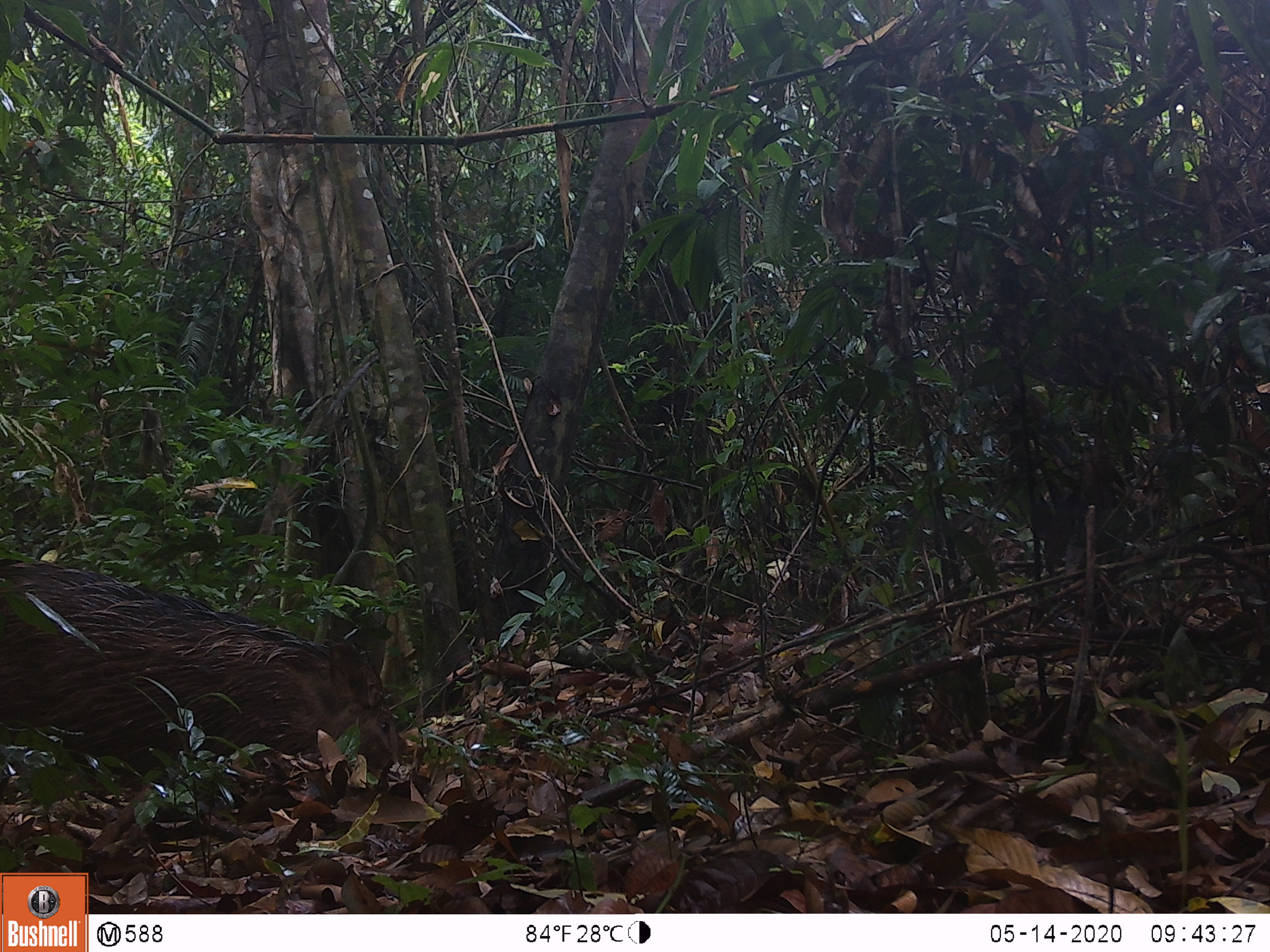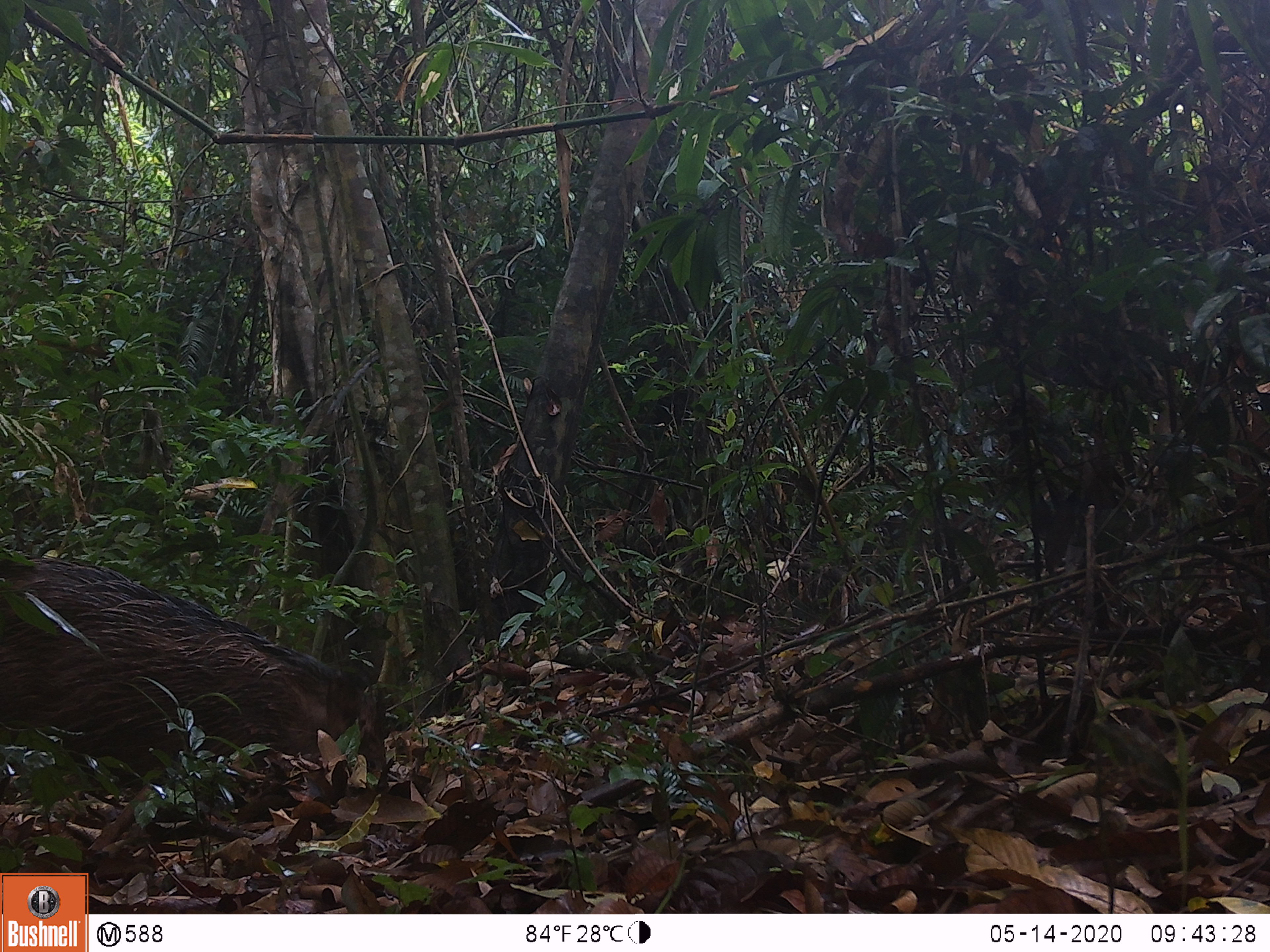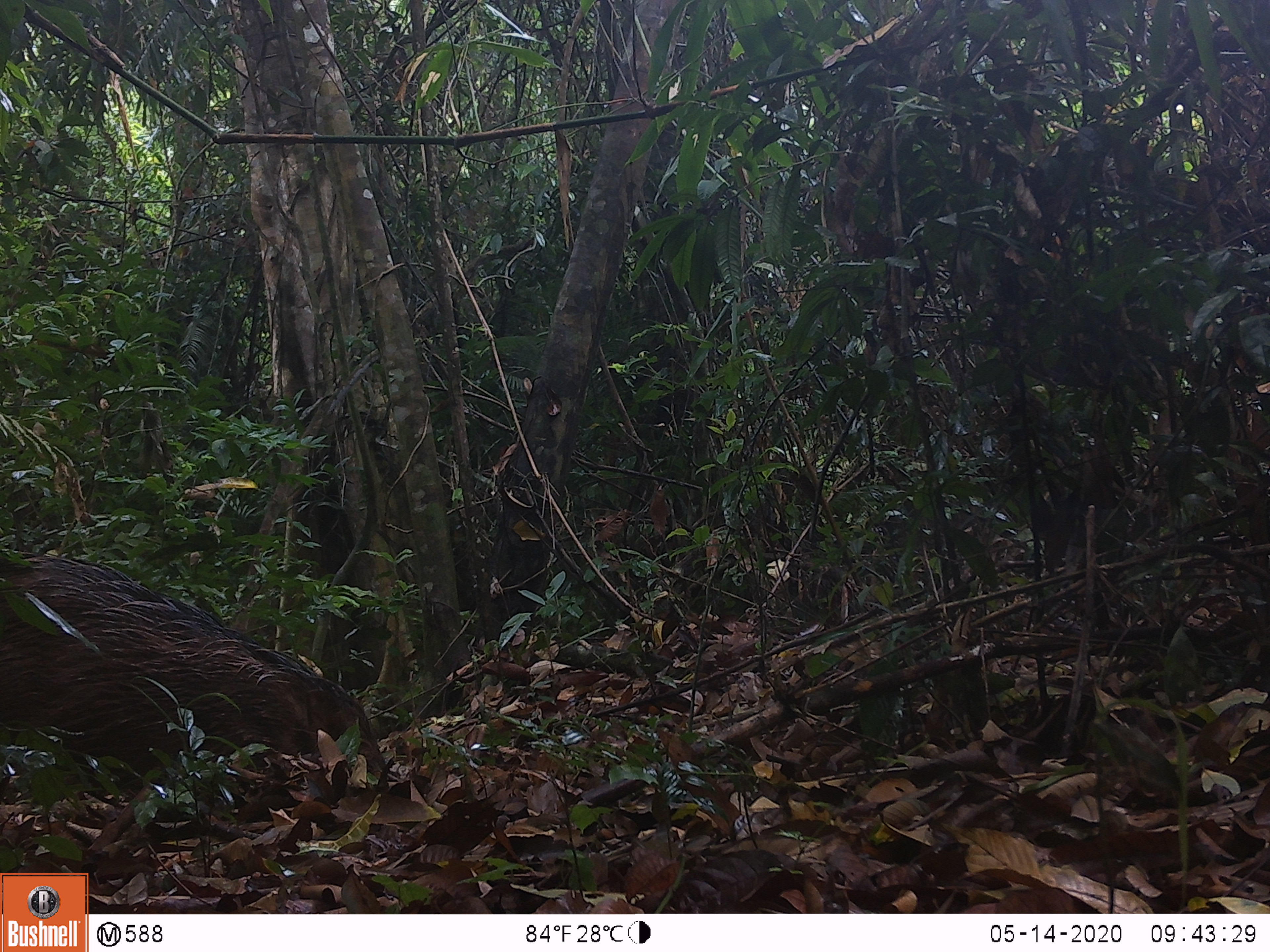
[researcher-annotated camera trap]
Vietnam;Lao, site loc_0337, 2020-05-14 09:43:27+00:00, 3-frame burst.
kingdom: Animalia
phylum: Chordata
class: Mammalia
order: Artiodactyla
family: Suidae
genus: Sus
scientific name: Sus scrofa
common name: eurasian wild pig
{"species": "eurasian wild pig (Sus scrofa)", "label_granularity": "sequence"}